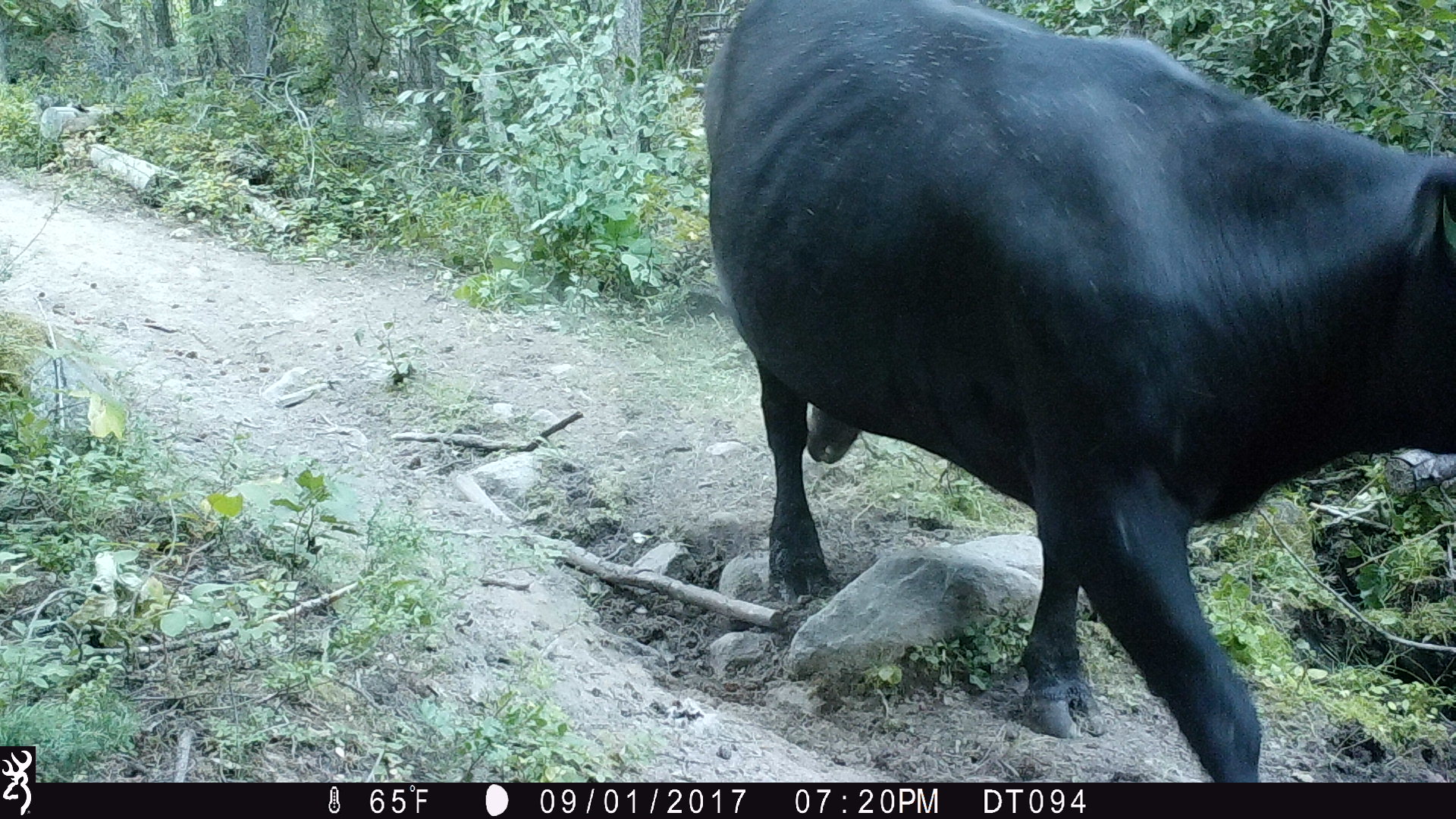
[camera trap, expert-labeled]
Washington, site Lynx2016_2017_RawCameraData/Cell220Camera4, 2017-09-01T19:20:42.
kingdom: Animalia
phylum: Chordata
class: Mammalia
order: Artiodactyla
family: Bovidae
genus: Bos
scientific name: Bos taurus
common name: domestic cattle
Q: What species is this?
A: Domestic cattle (Bos taurus).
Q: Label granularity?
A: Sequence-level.